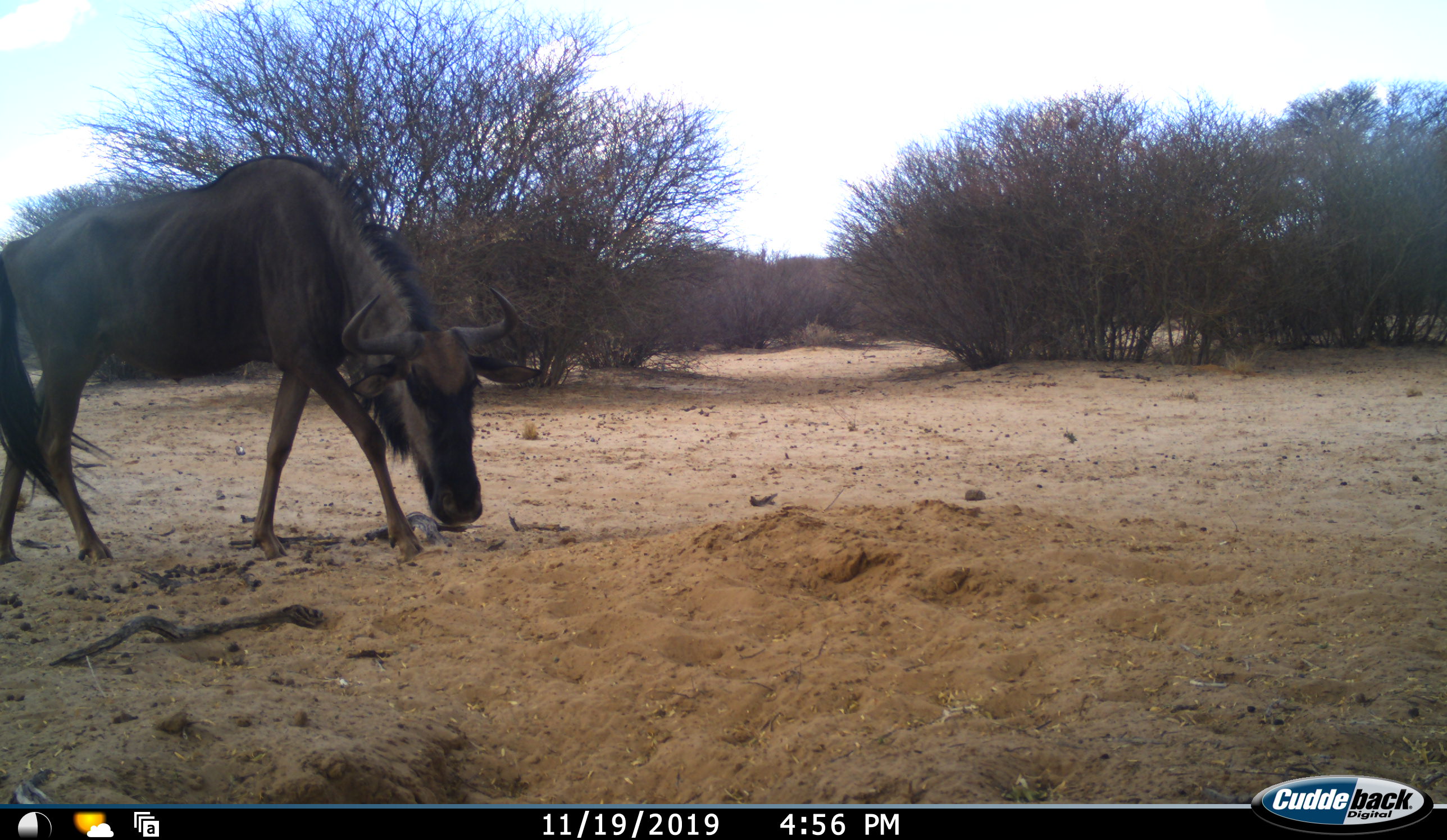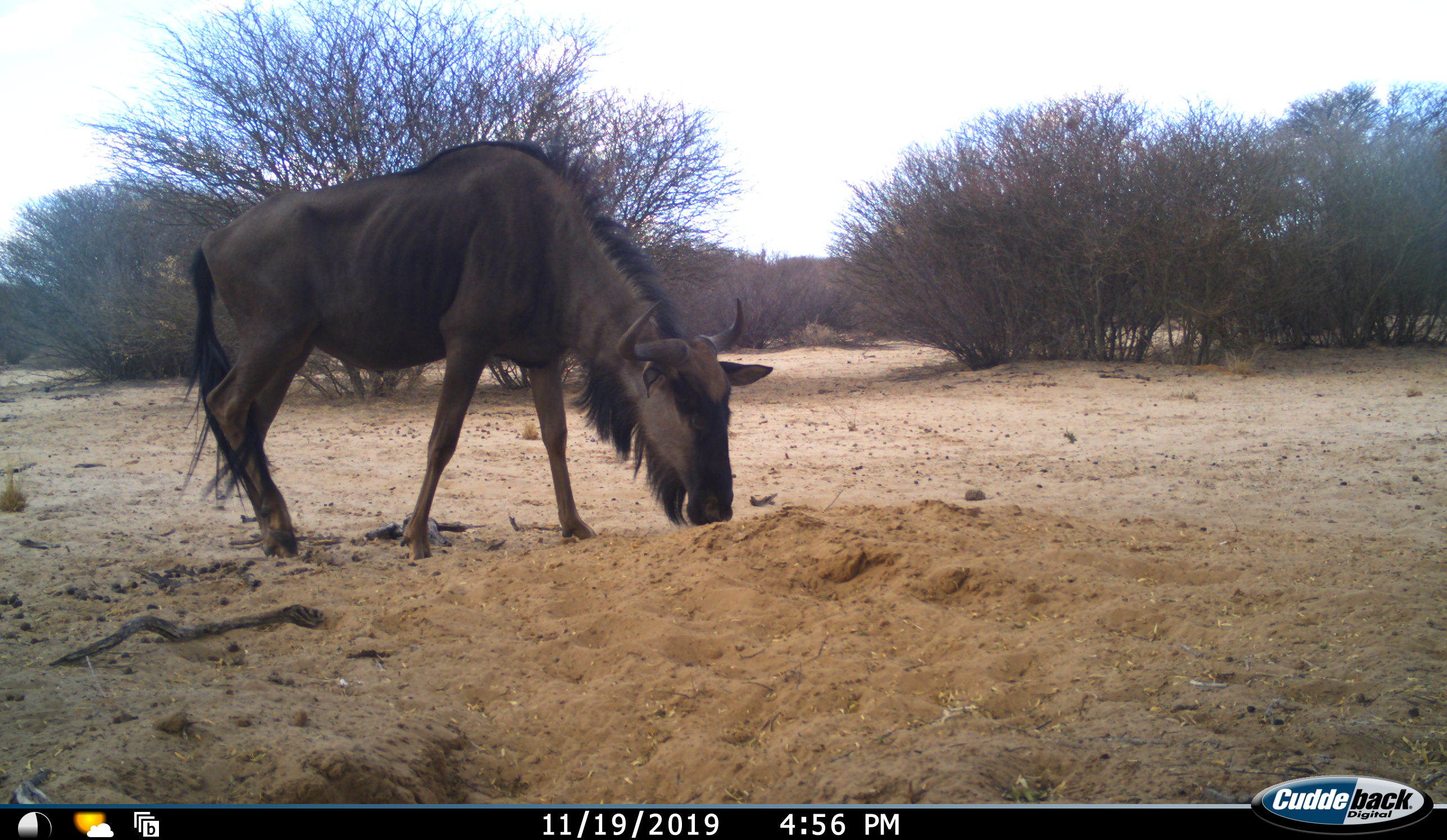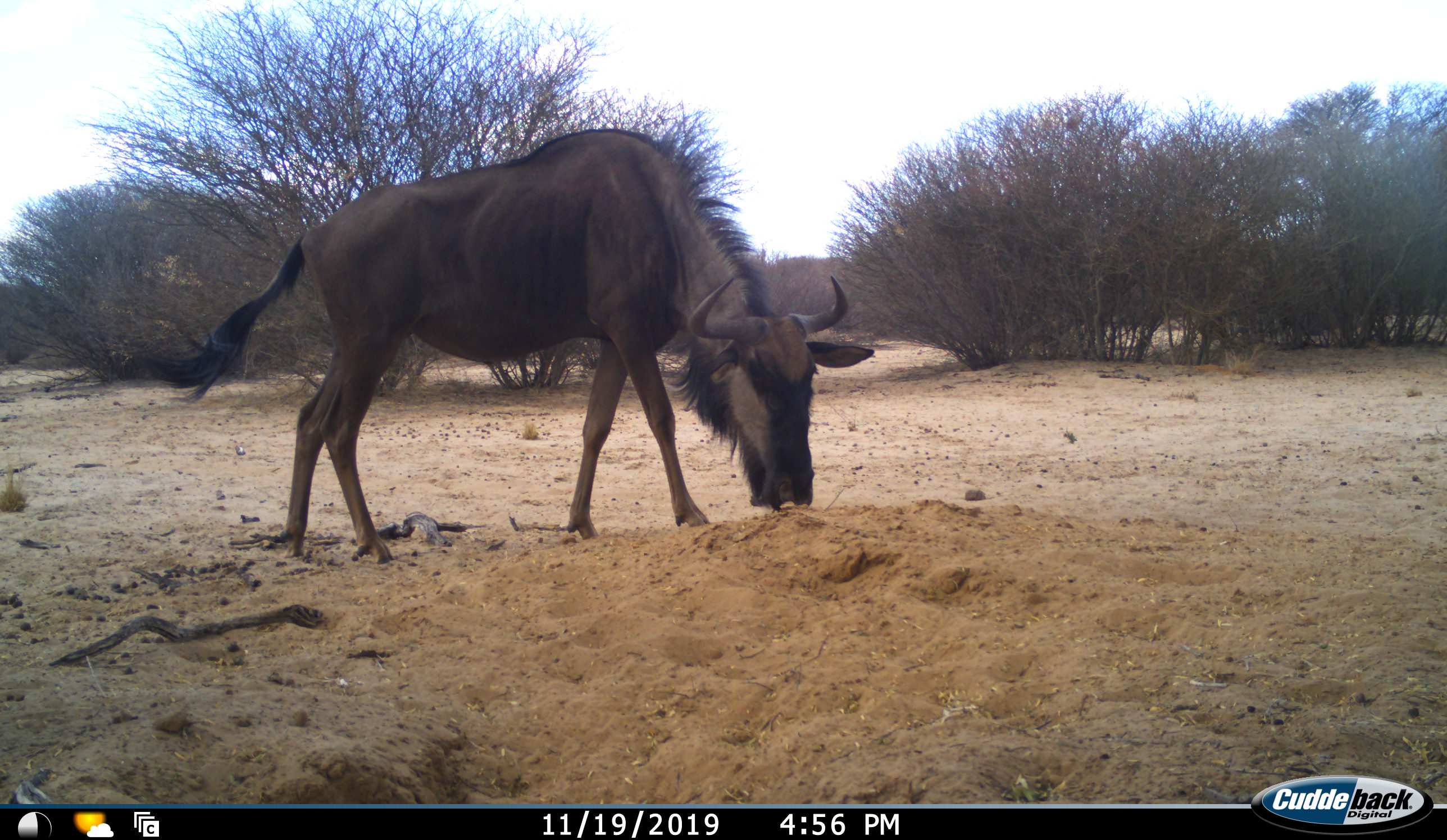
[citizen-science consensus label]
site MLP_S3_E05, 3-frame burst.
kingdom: Animalia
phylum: Chordata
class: Mammalia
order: Artiodactyla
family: Bovidae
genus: Connochaetes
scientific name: Connochaetes taurinus taurinus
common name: blue wildebeest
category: wildebeestblue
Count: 1.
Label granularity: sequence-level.